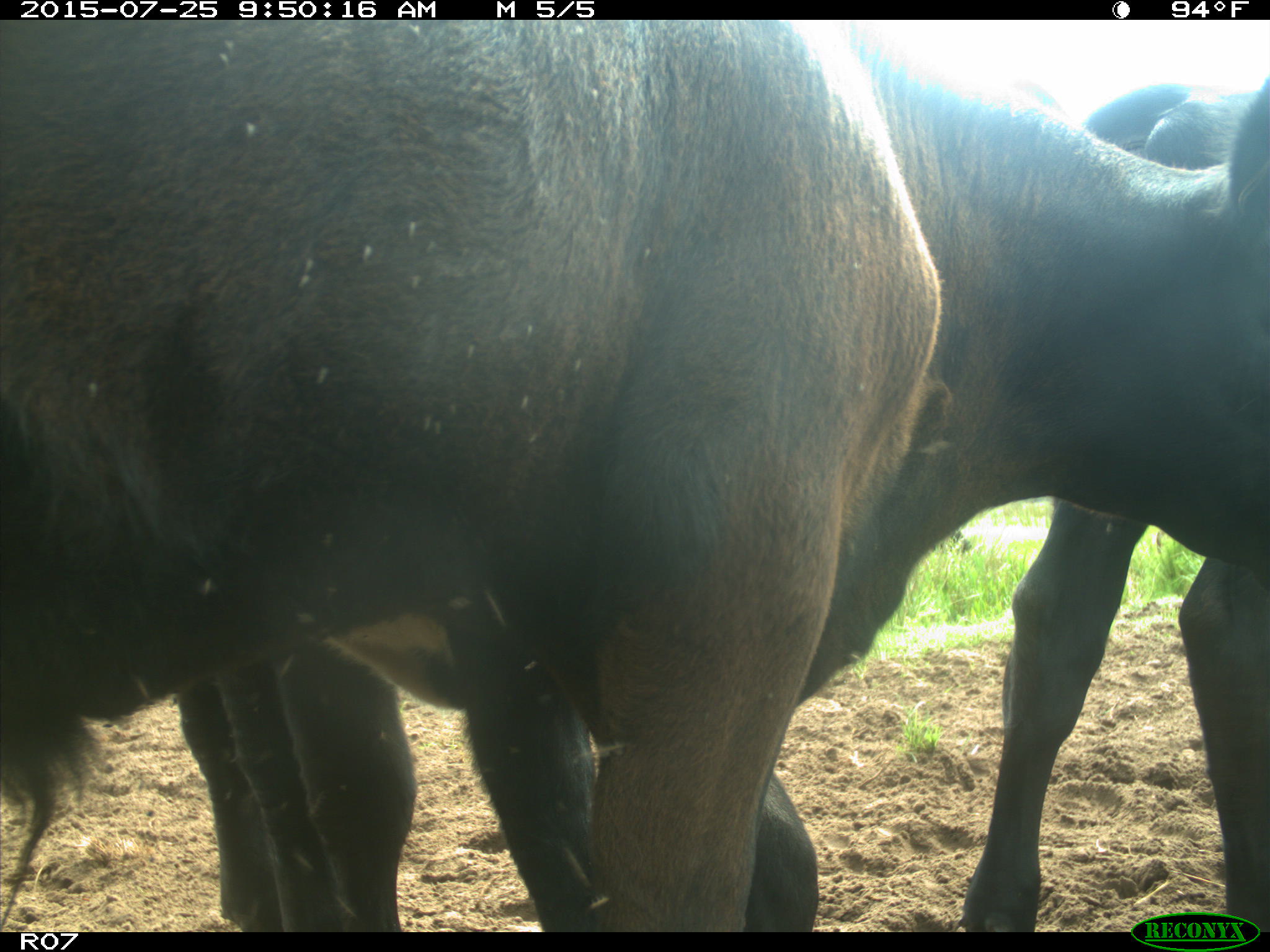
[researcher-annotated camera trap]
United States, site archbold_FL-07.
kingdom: Animalia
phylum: Chordata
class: Mammalia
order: Artiodactyla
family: Bovidae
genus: Bos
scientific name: Bos taurus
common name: domestic cow